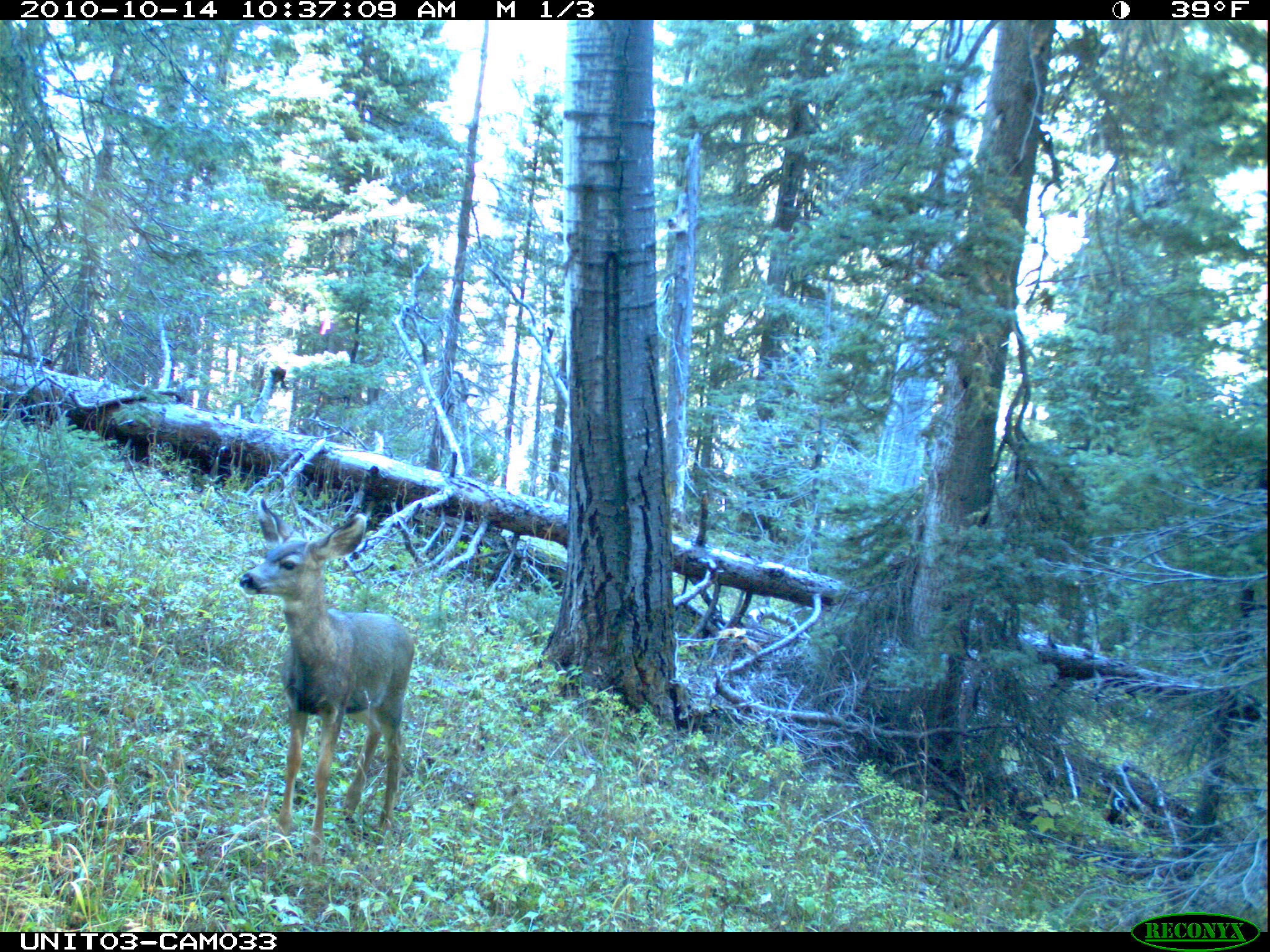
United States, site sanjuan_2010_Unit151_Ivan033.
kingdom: Animalia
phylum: Chordata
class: Mammalia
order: Artiodactyla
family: Cervidae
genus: Odocoileus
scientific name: Odocoileus hemionus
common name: mule deer